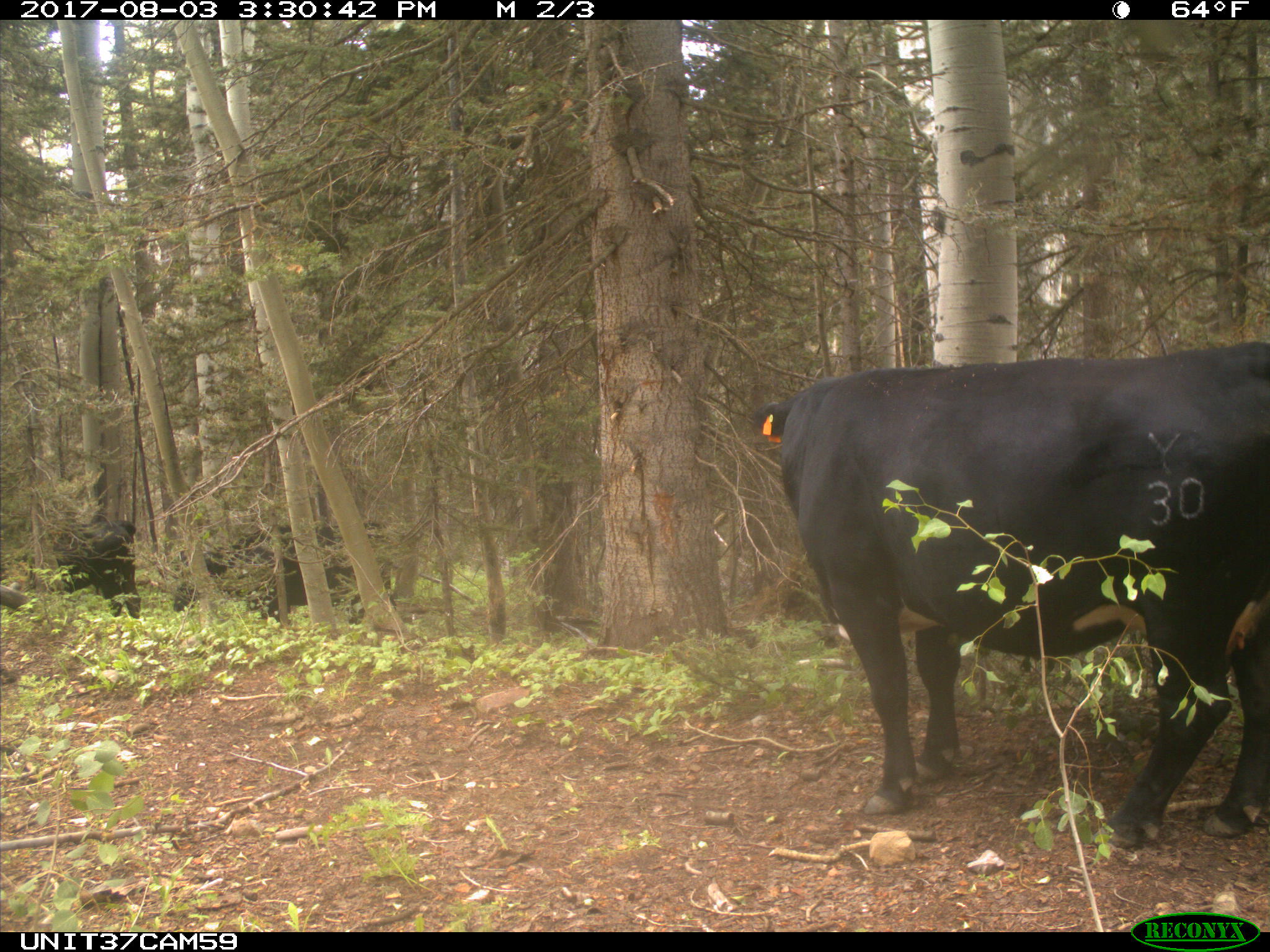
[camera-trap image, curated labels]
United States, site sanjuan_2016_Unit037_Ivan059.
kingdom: Animalia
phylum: Chordata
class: Mammalia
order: Artiodactyla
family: Bovidae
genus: Bos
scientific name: Bos taurus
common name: domestic cow